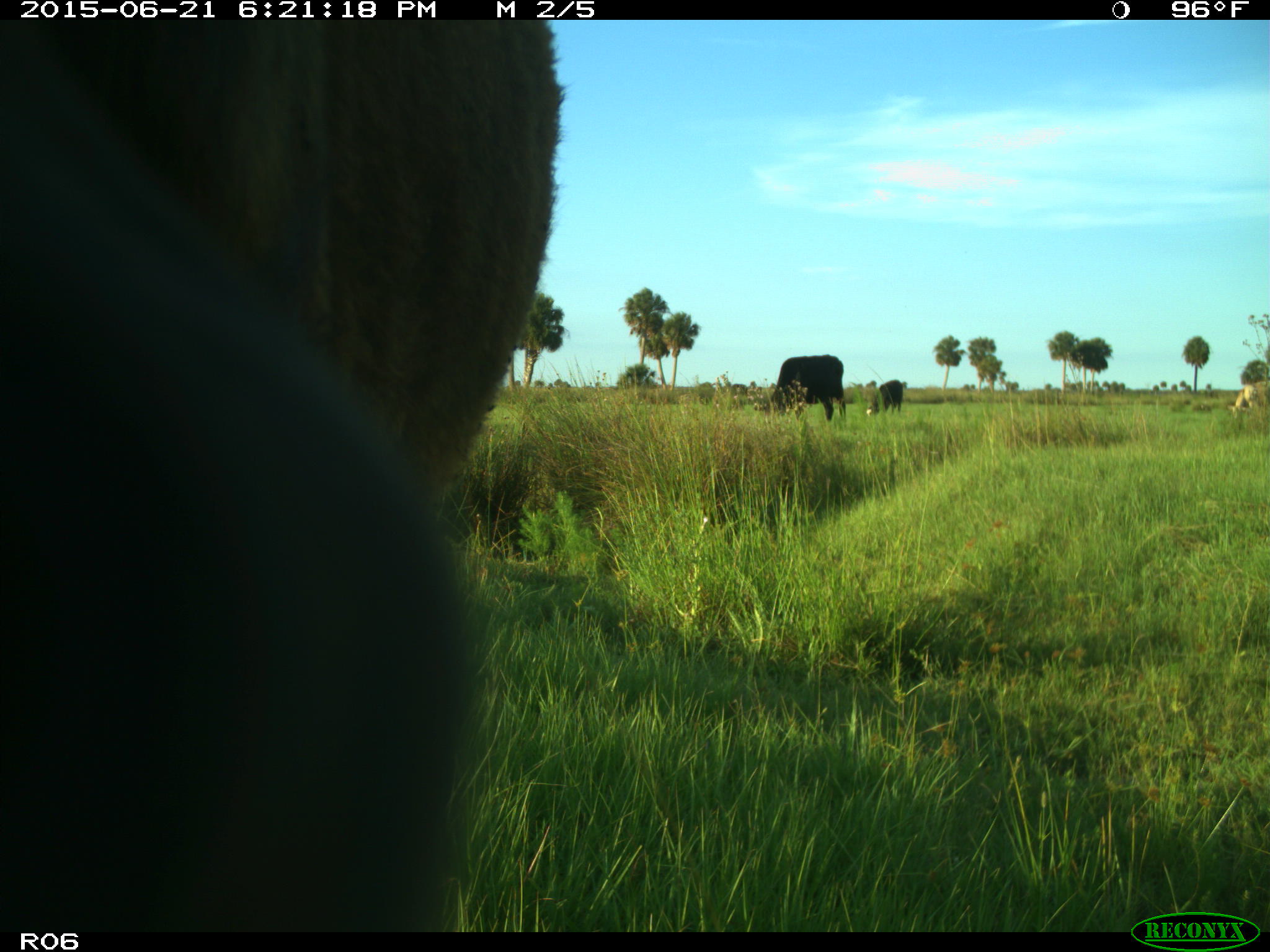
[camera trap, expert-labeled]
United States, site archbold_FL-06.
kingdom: Animalia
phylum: Chordata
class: Mammalia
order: Artiodactyla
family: Bovidae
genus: Bos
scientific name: Bos taurus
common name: domestic cow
Bos taurus (domestic cow).